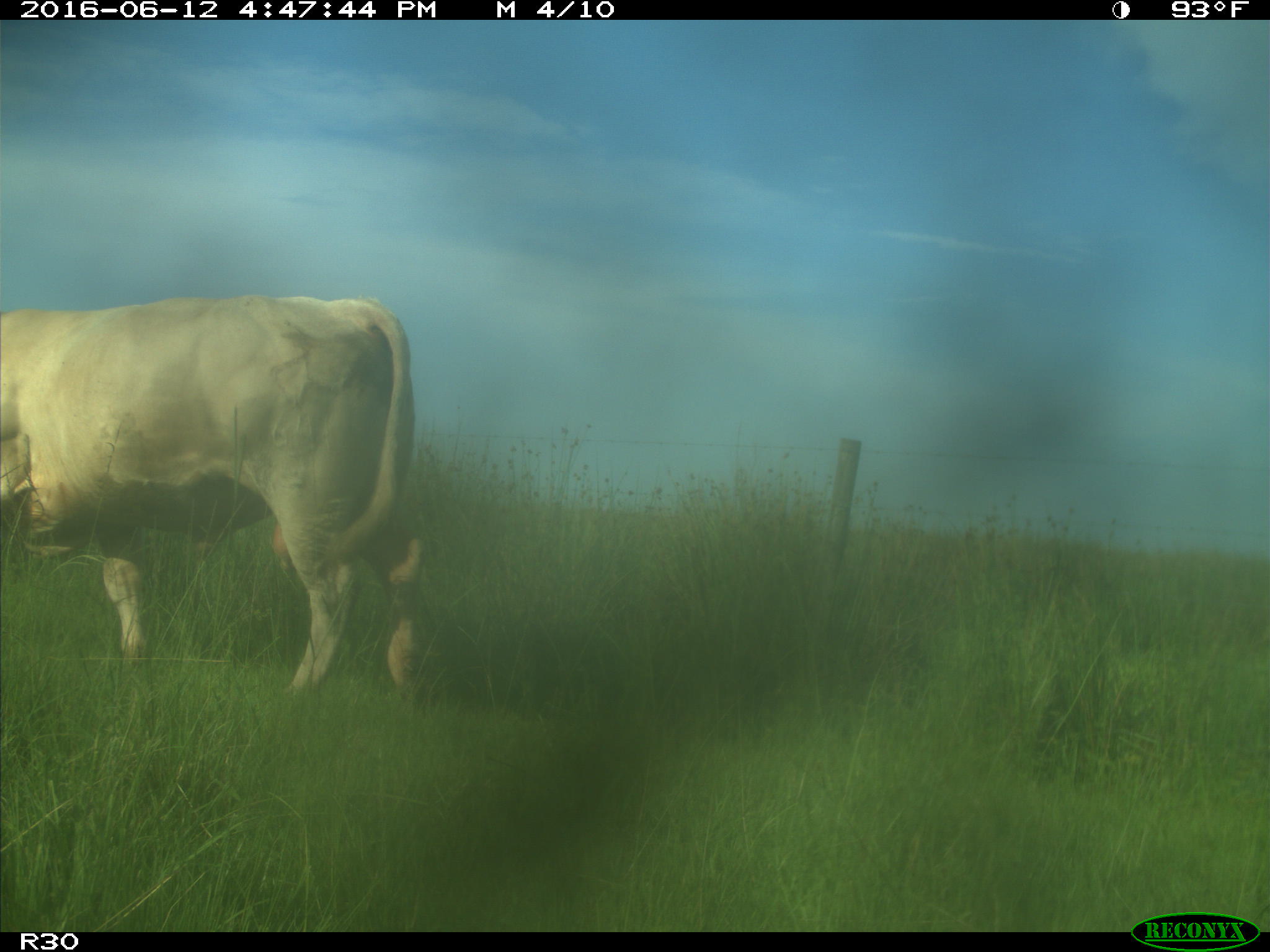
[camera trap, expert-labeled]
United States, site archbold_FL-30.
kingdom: Animalia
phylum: Chordata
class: Mammalia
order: Artiodactyla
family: Bovidae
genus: Bos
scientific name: Bos taurus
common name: domestic cow